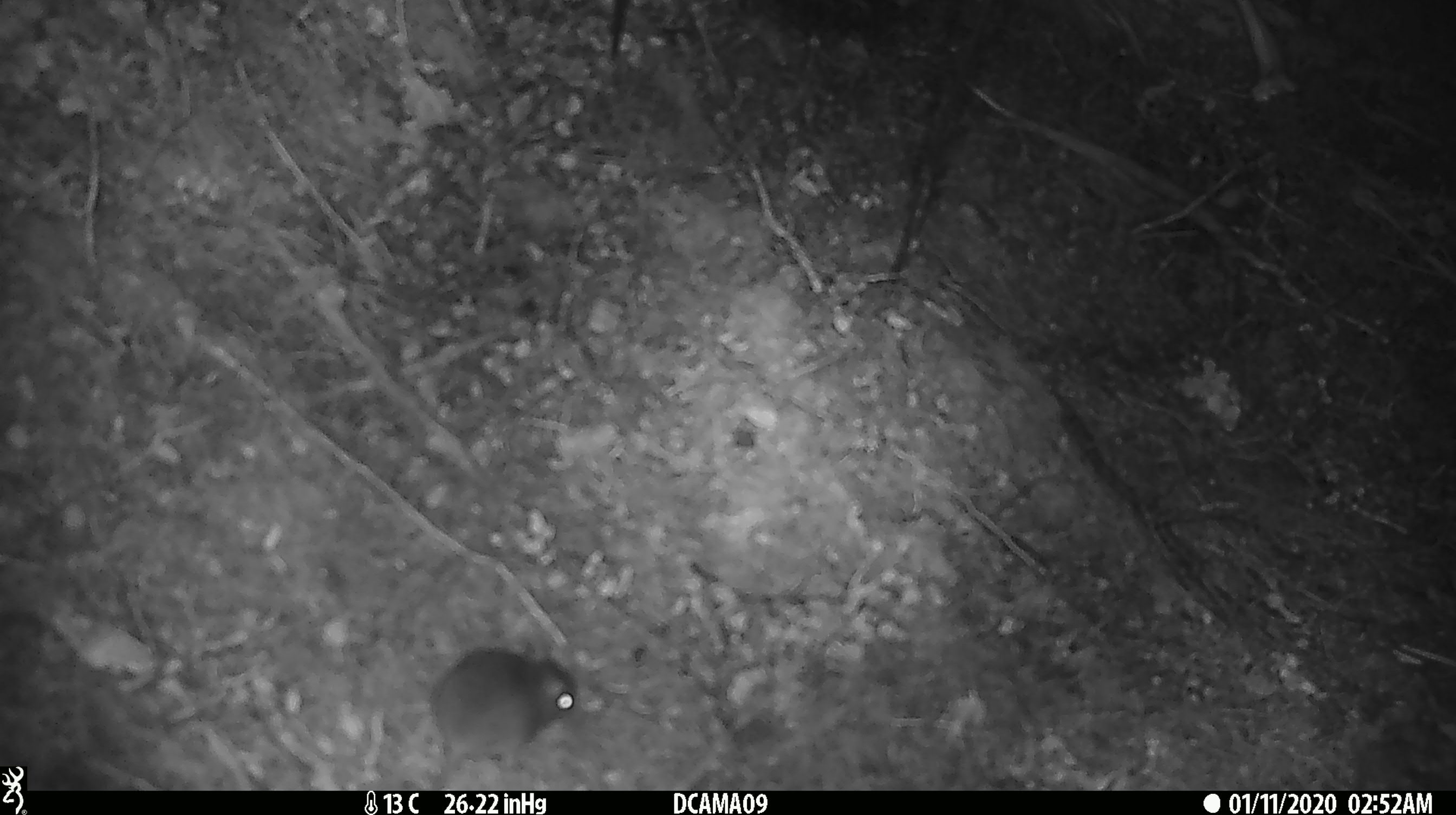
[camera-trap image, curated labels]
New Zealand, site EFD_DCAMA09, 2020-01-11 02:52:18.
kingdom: Animalia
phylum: Chordata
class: Mammalia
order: Rodentia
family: Muridae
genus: Mus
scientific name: Mus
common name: mouse